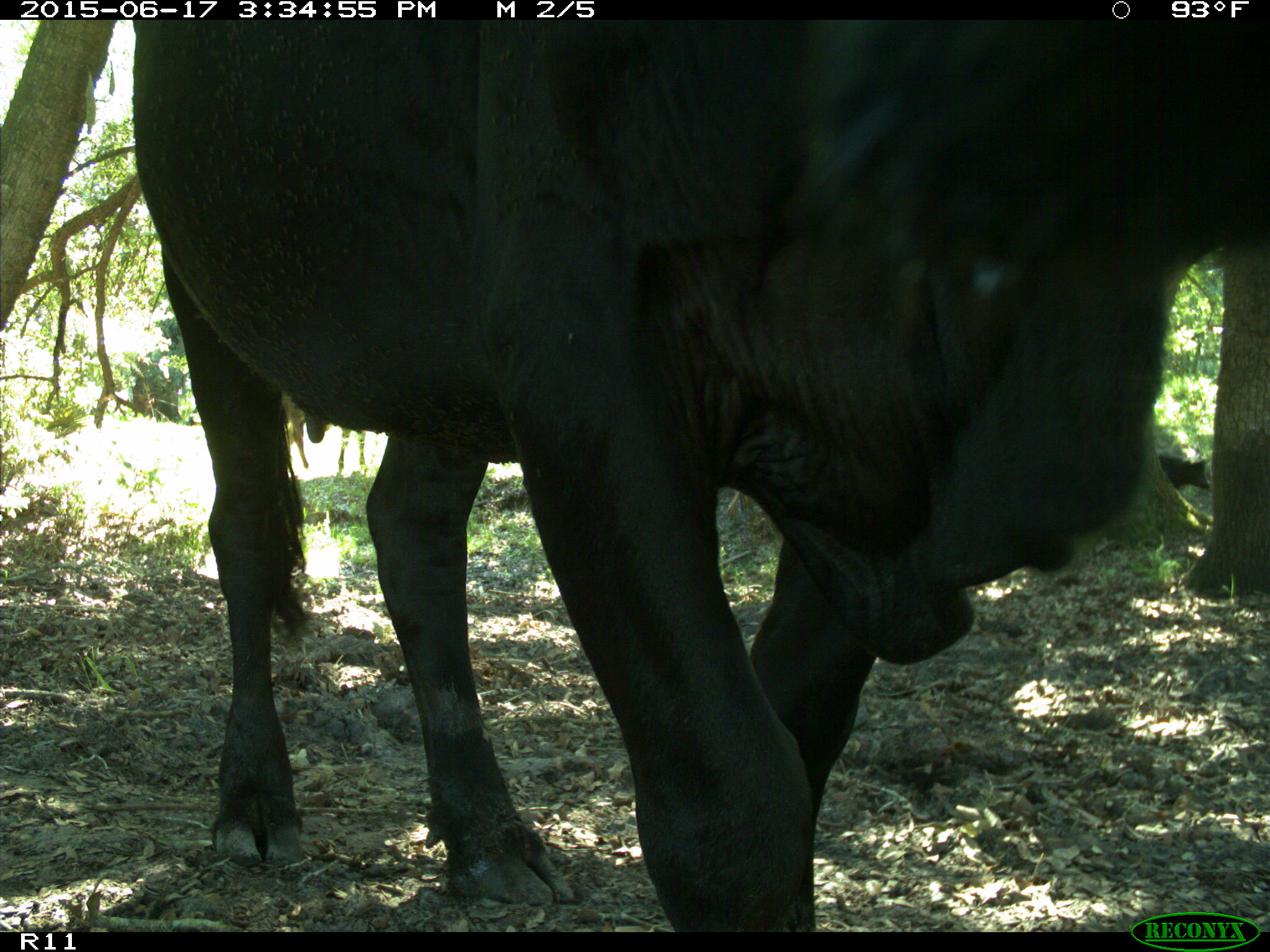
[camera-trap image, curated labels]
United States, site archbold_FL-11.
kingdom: Animalia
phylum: Chordata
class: Mammalia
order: Artiodactyla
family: Bovidae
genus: Bos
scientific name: Bos taurus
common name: domestic cow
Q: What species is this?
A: Bos taurus (domestic cow).